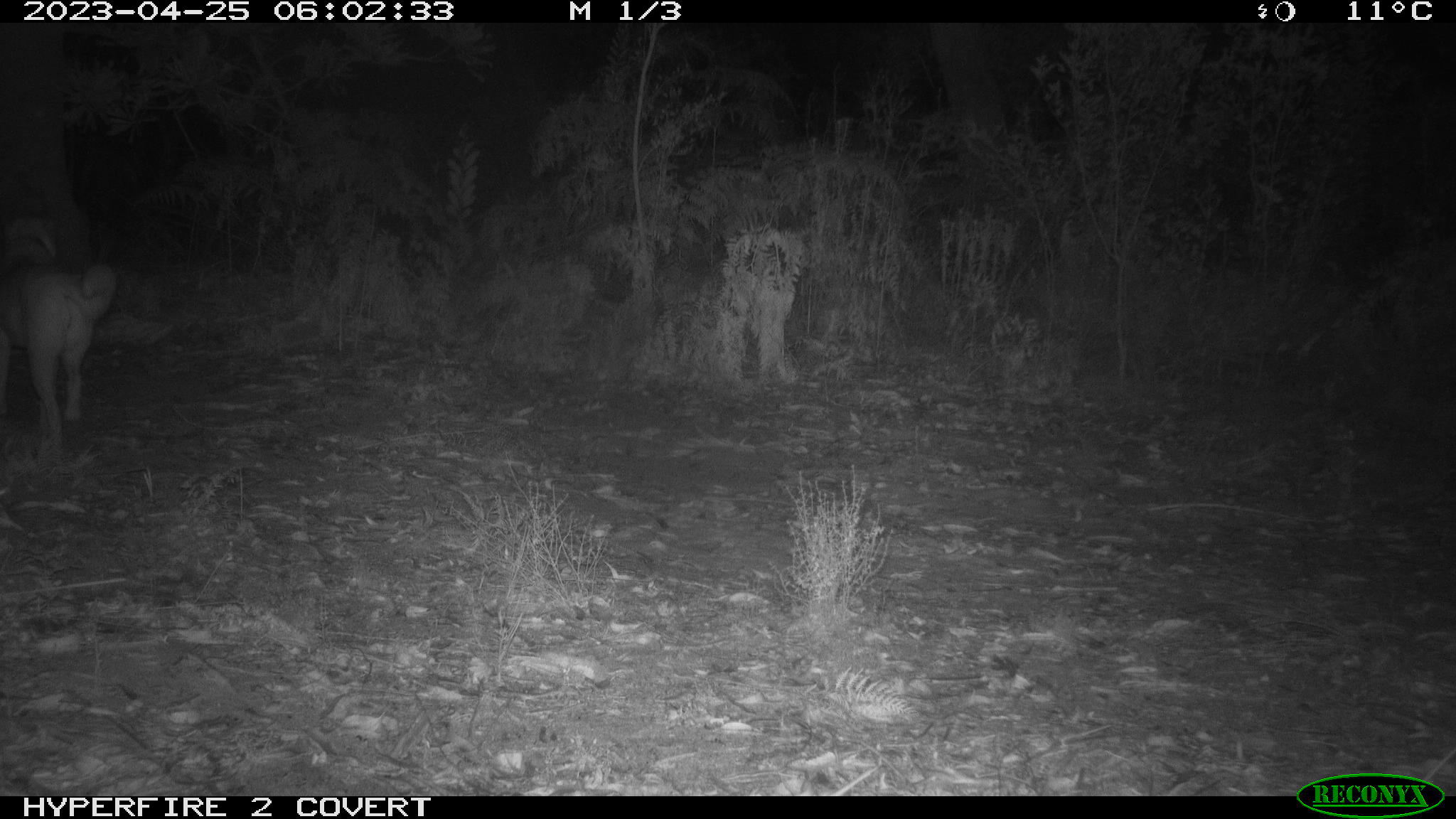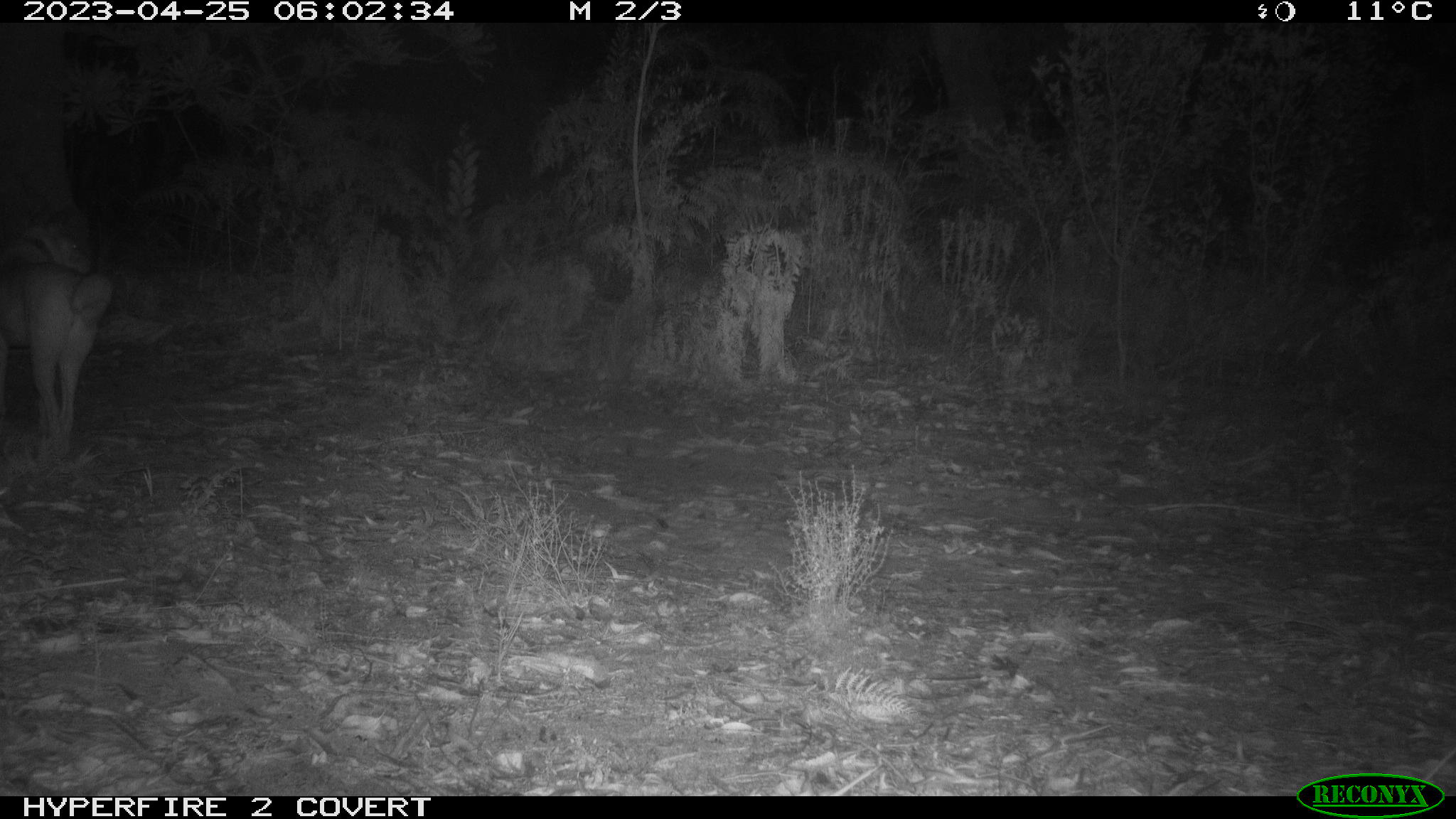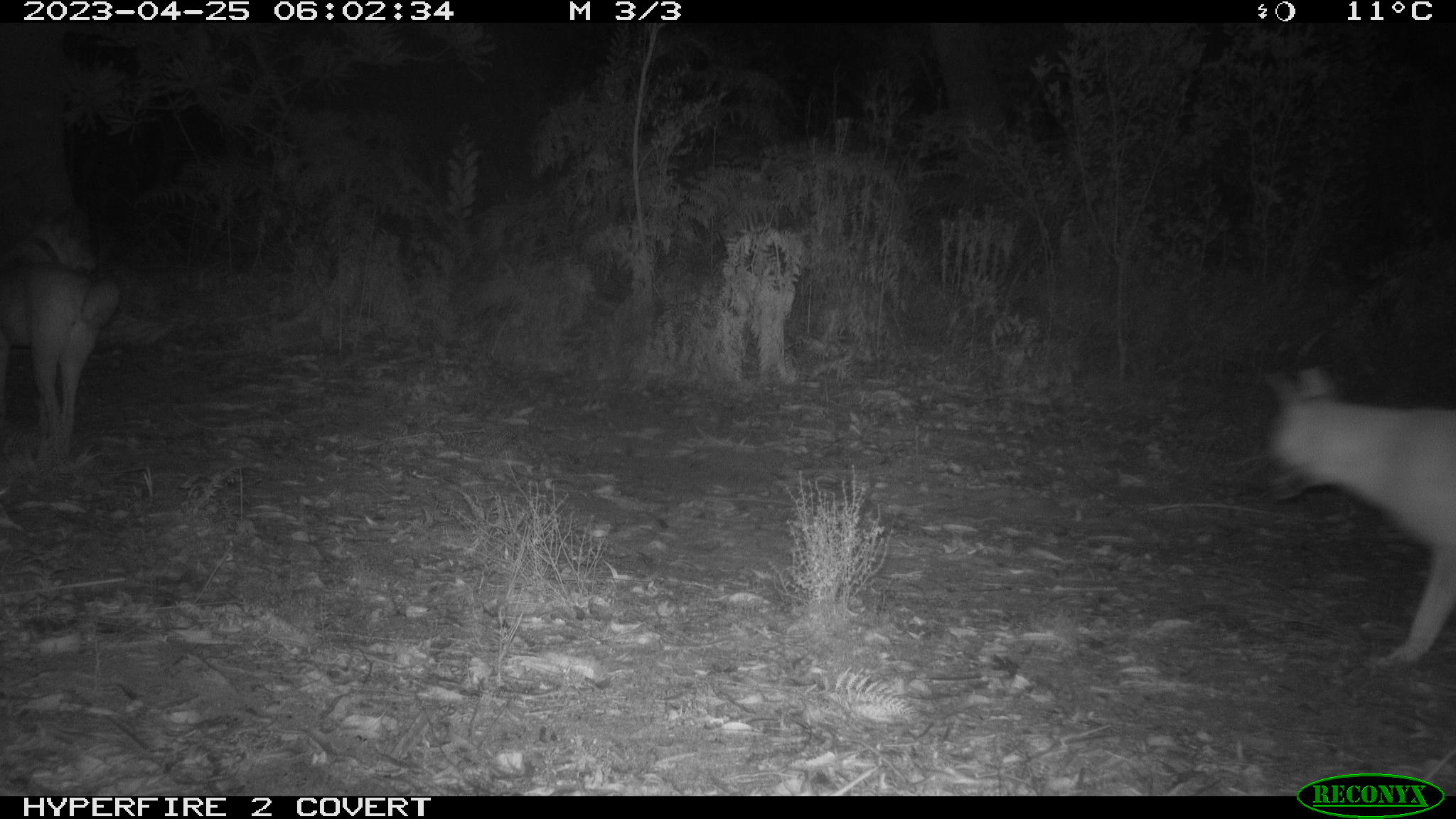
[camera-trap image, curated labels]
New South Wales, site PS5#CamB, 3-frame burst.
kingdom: Animalia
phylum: Chordata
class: Mammalia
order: Carnivora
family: Canidae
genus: Canis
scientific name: Canis familiaris dingo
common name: dingo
Dingo (Canis familiaris dingo).